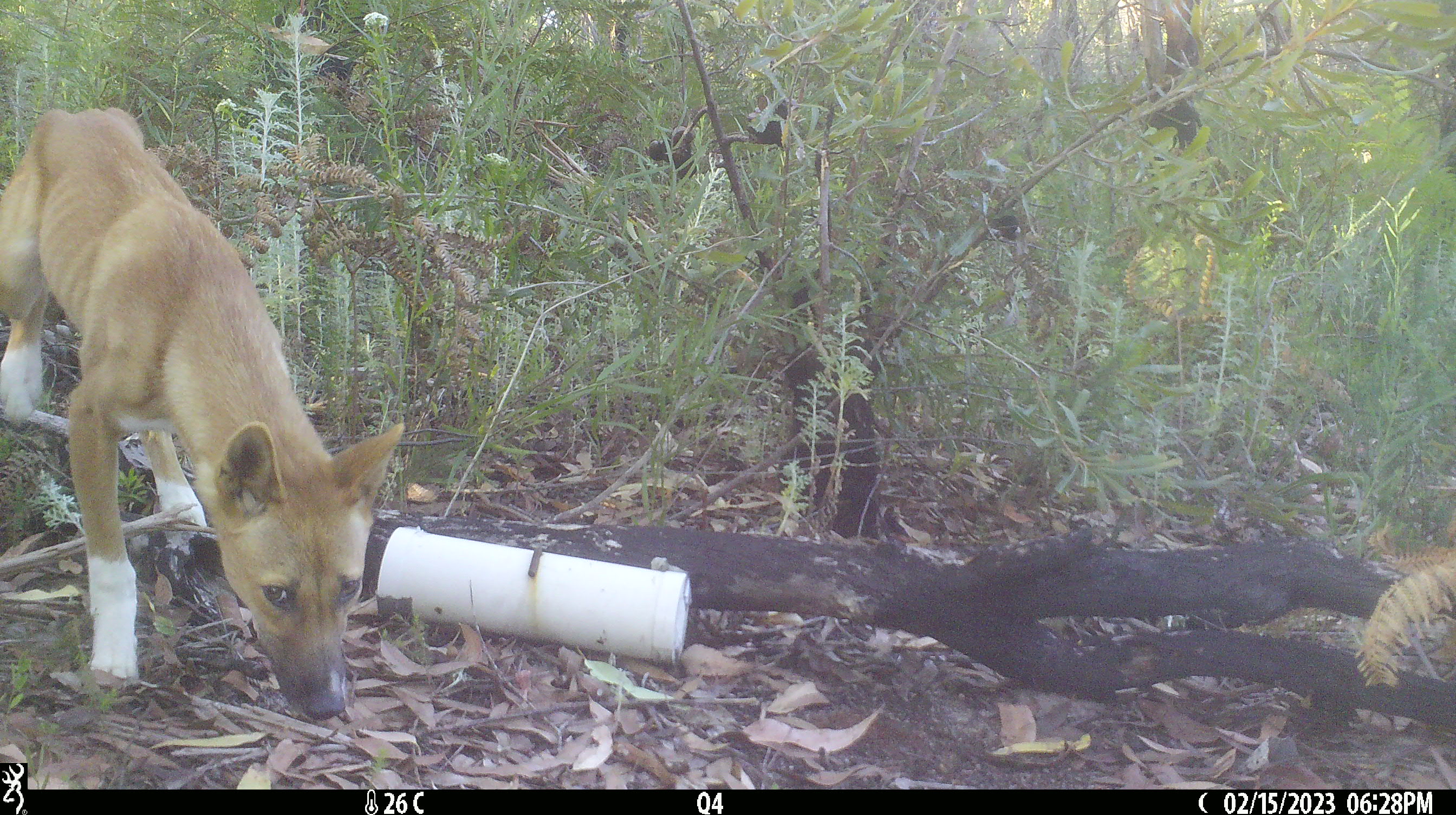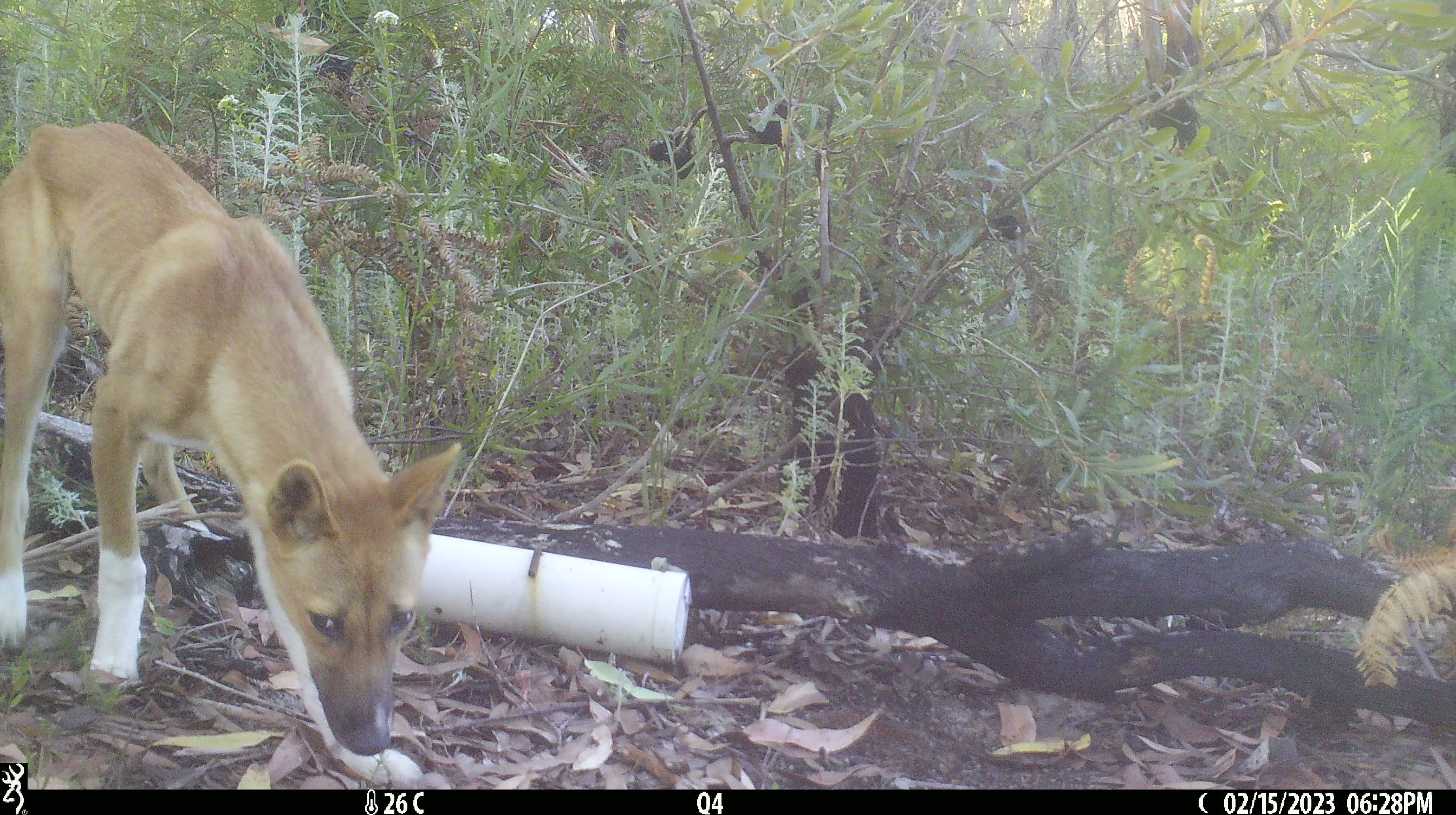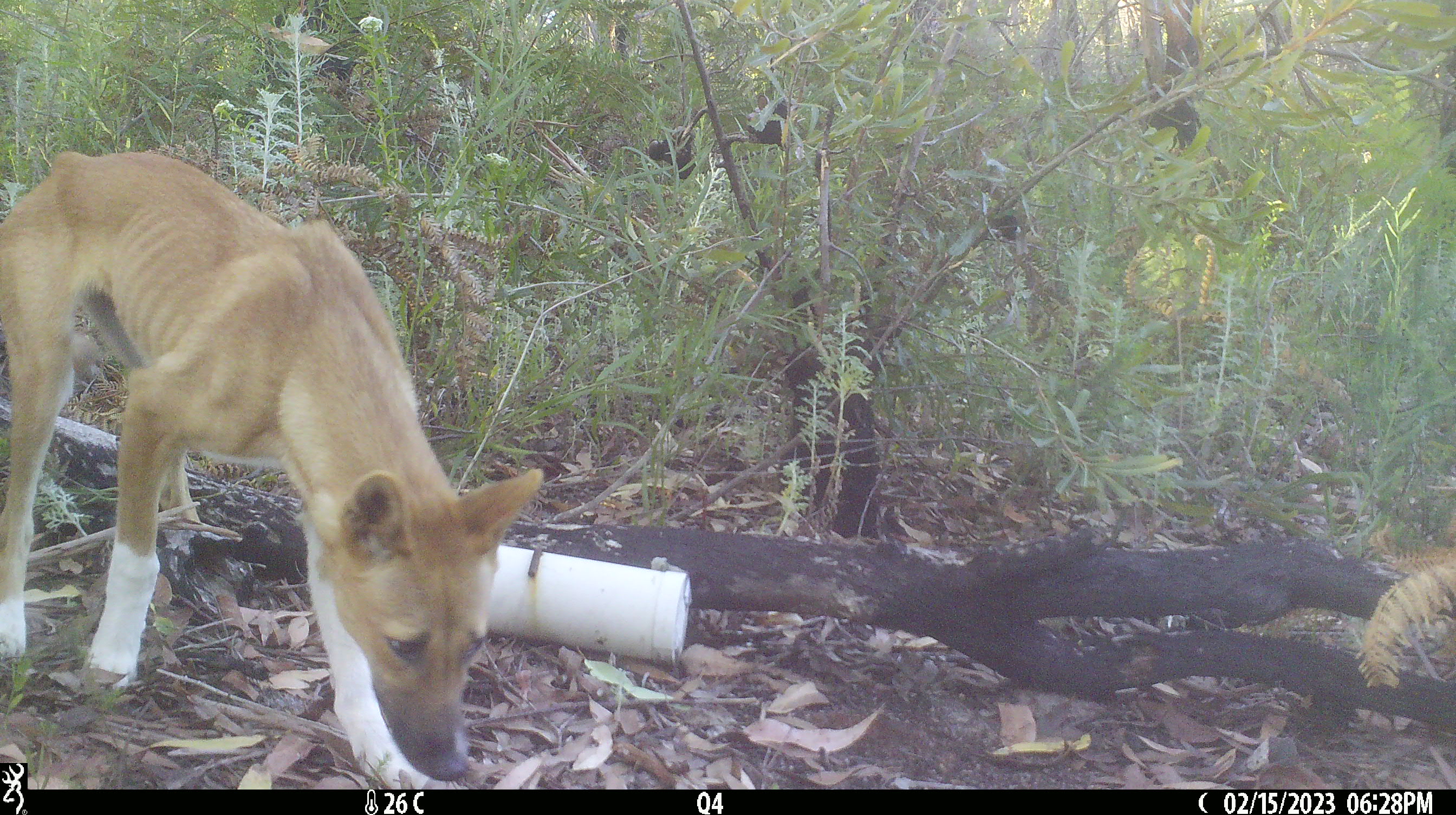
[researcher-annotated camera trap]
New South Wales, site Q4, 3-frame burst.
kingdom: Animalia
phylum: Chordata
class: Mammalia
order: Carnivora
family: Canidae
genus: Canis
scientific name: Canis familiaris dingo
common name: dingo